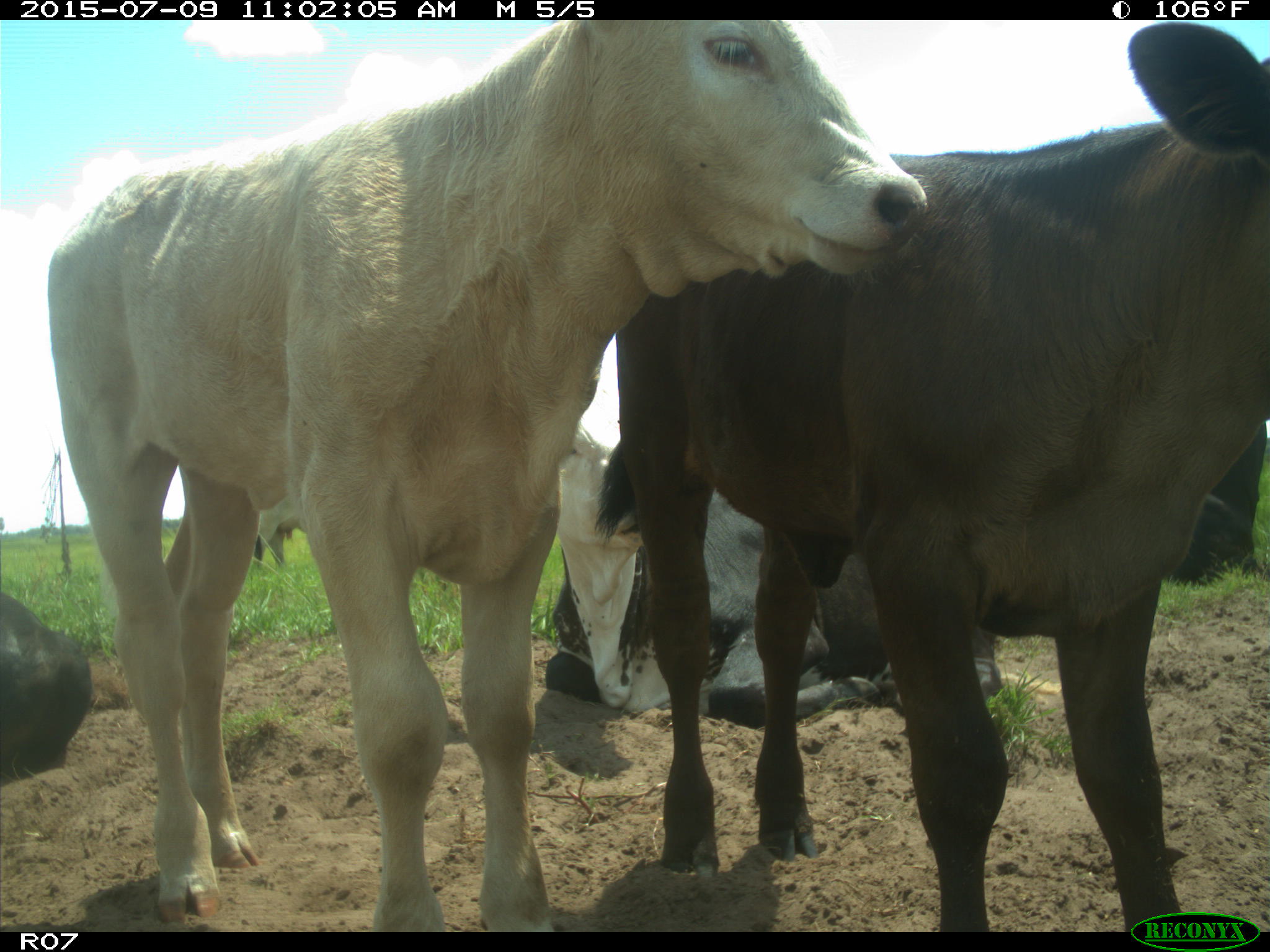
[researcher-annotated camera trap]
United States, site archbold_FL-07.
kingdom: Animalia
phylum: Chordata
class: Mammalia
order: Artiodactyla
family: Bovidae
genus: Bos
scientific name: Bos taurus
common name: domestic cow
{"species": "Bos taurus (domestic cow)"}